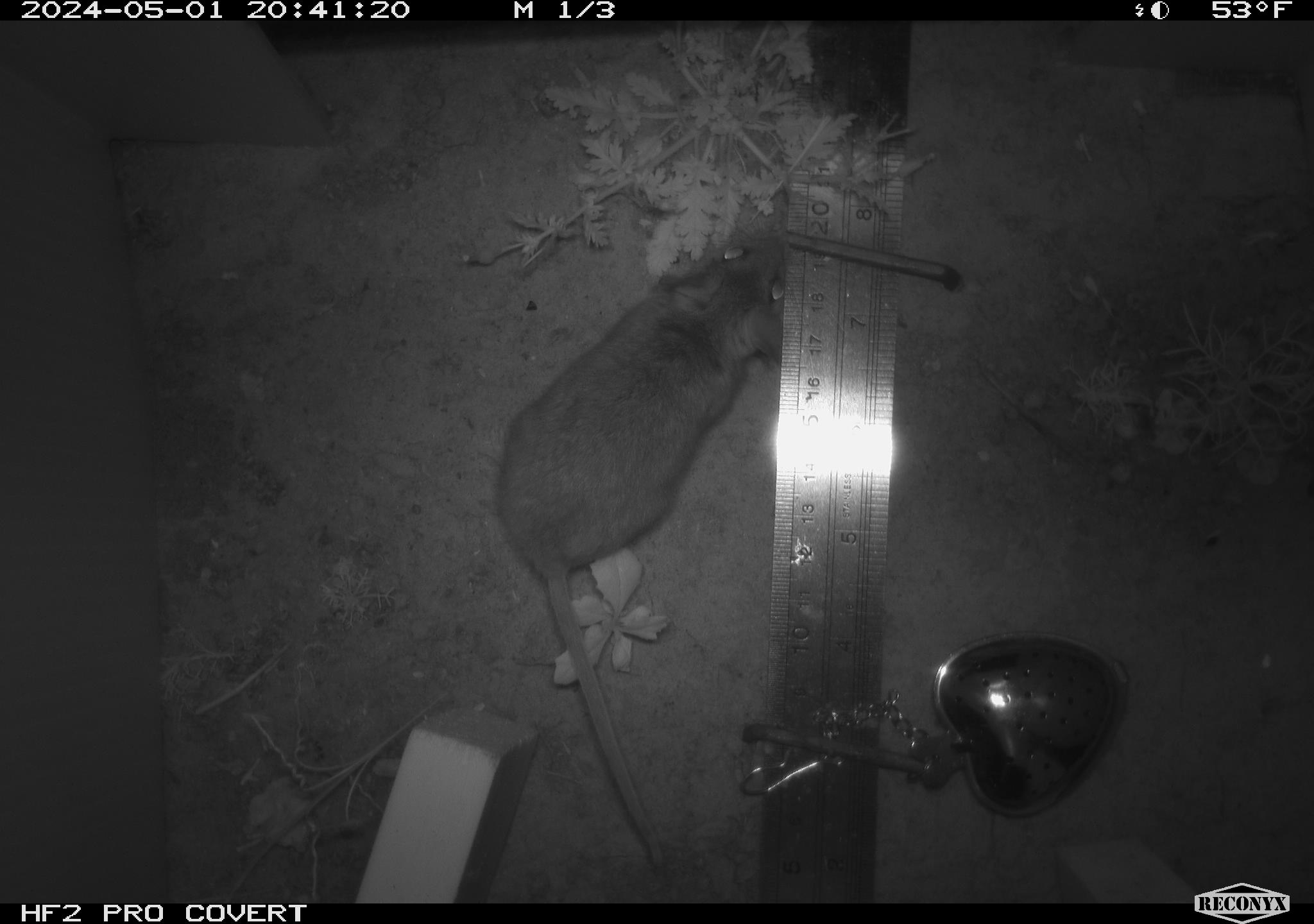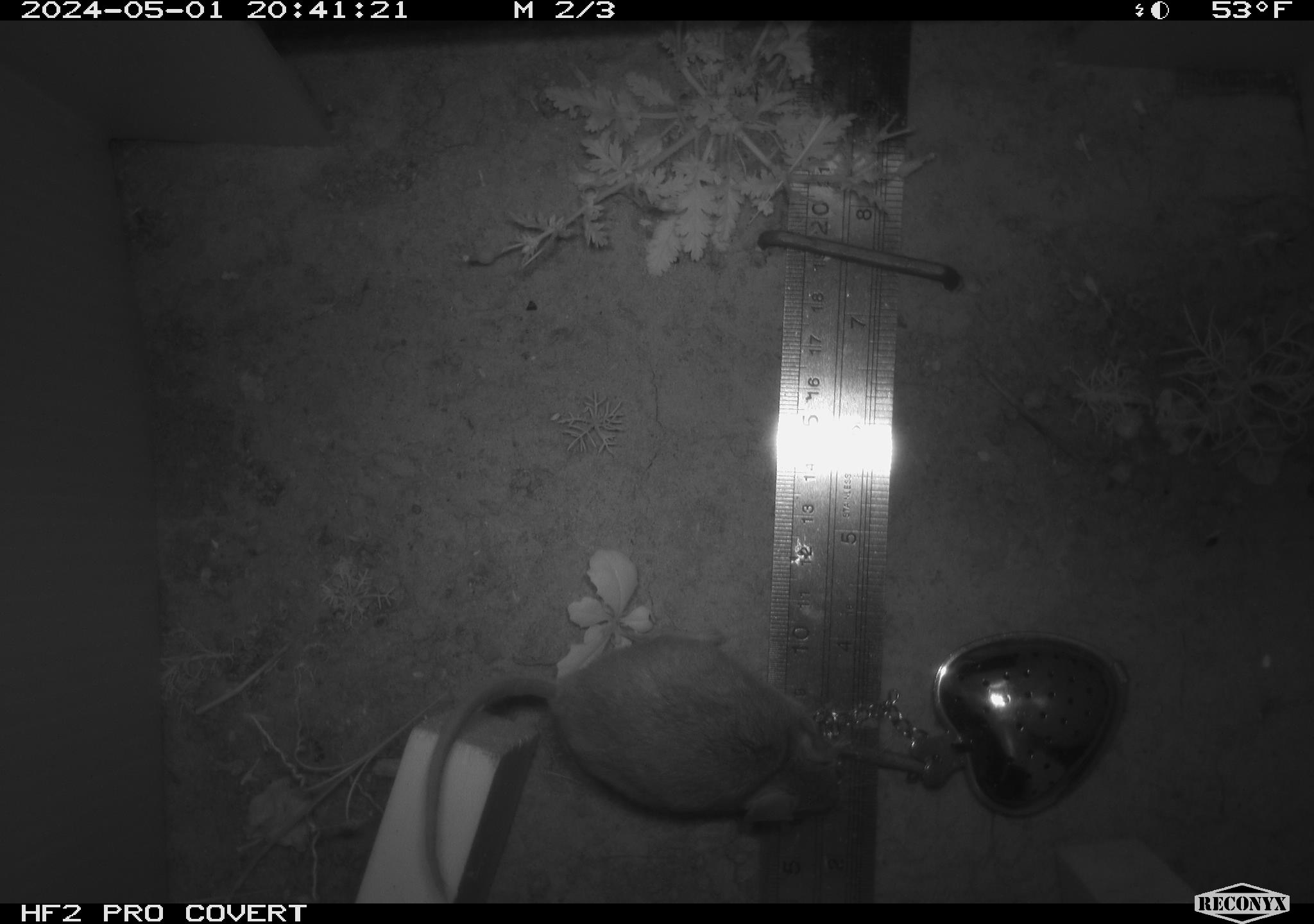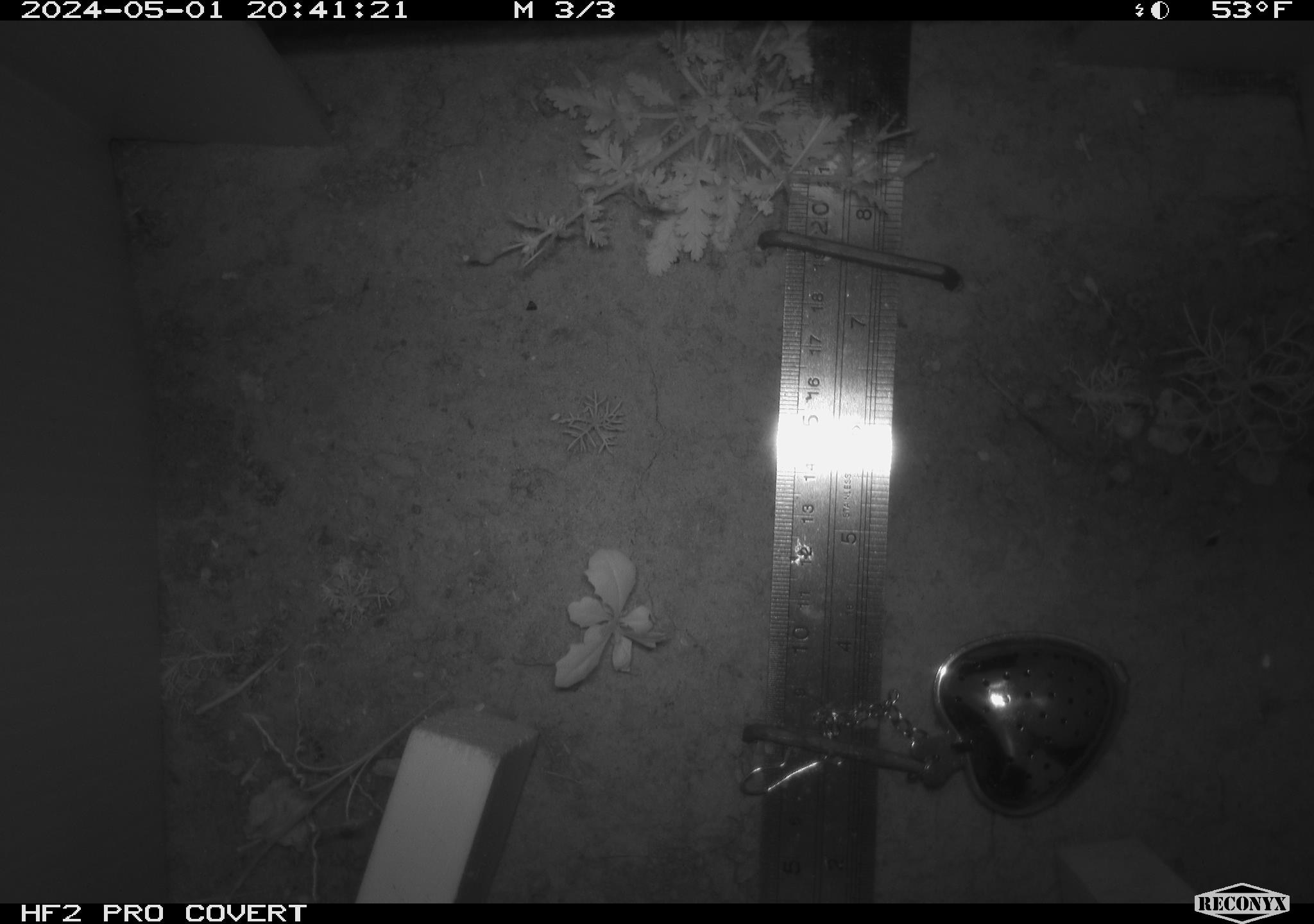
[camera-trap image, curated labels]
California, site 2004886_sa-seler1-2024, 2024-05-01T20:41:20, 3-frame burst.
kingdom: Animalia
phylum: Chordata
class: Mammalia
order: Rodentia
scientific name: Rodentia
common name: mouse species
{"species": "mouse species (Rodentia)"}